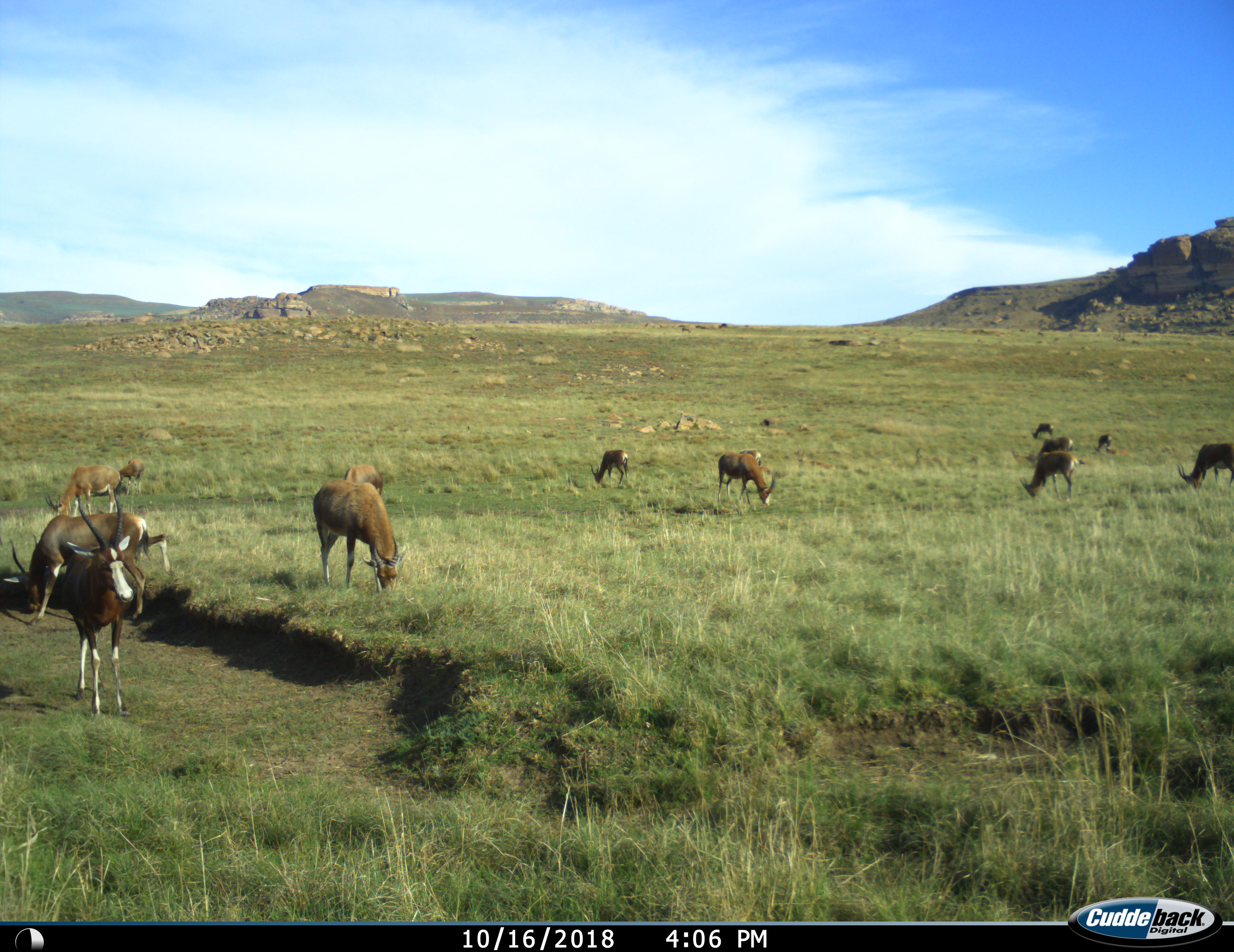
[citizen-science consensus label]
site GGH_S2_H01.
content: unidentified animal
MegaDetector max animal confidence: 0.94